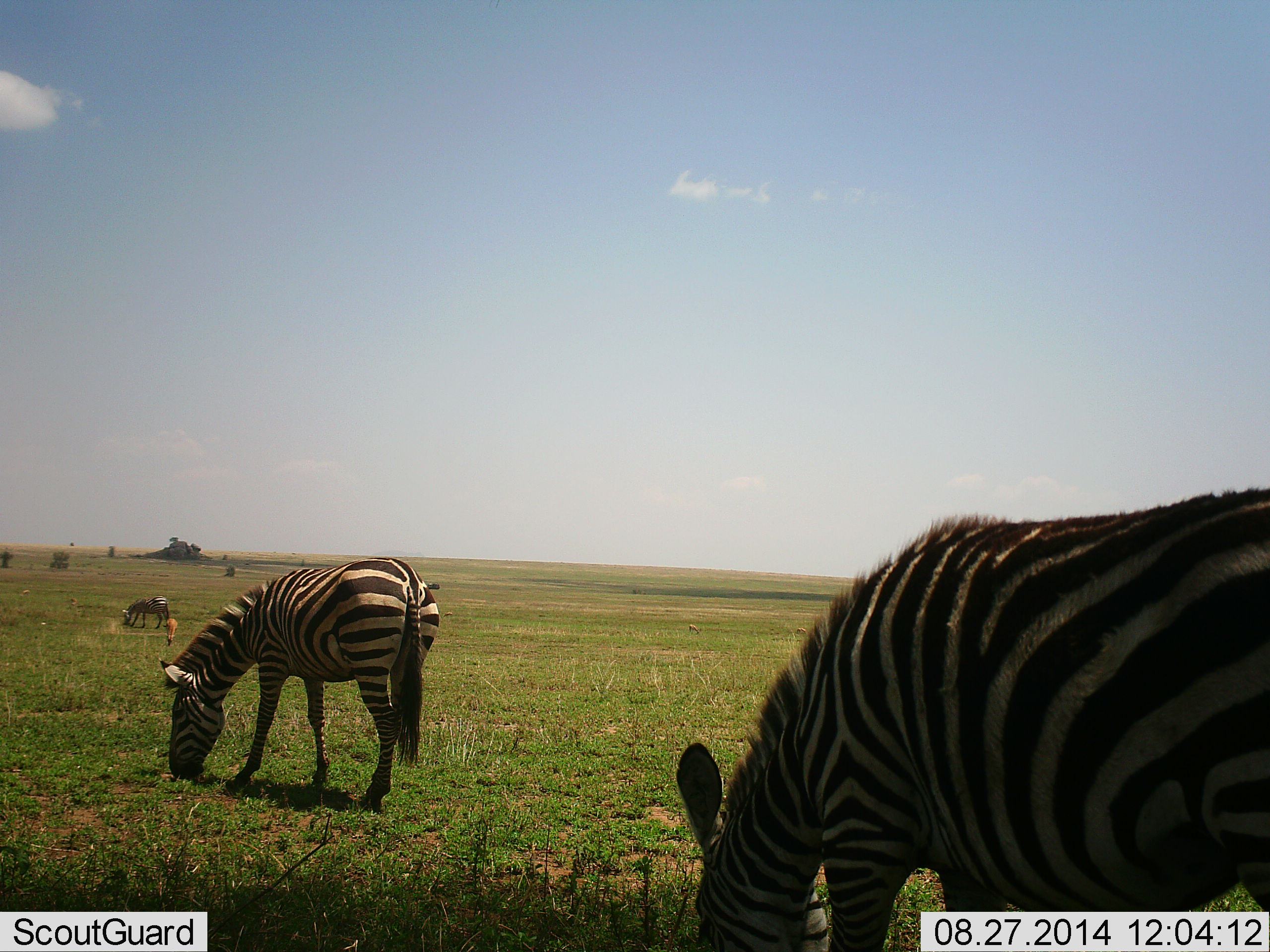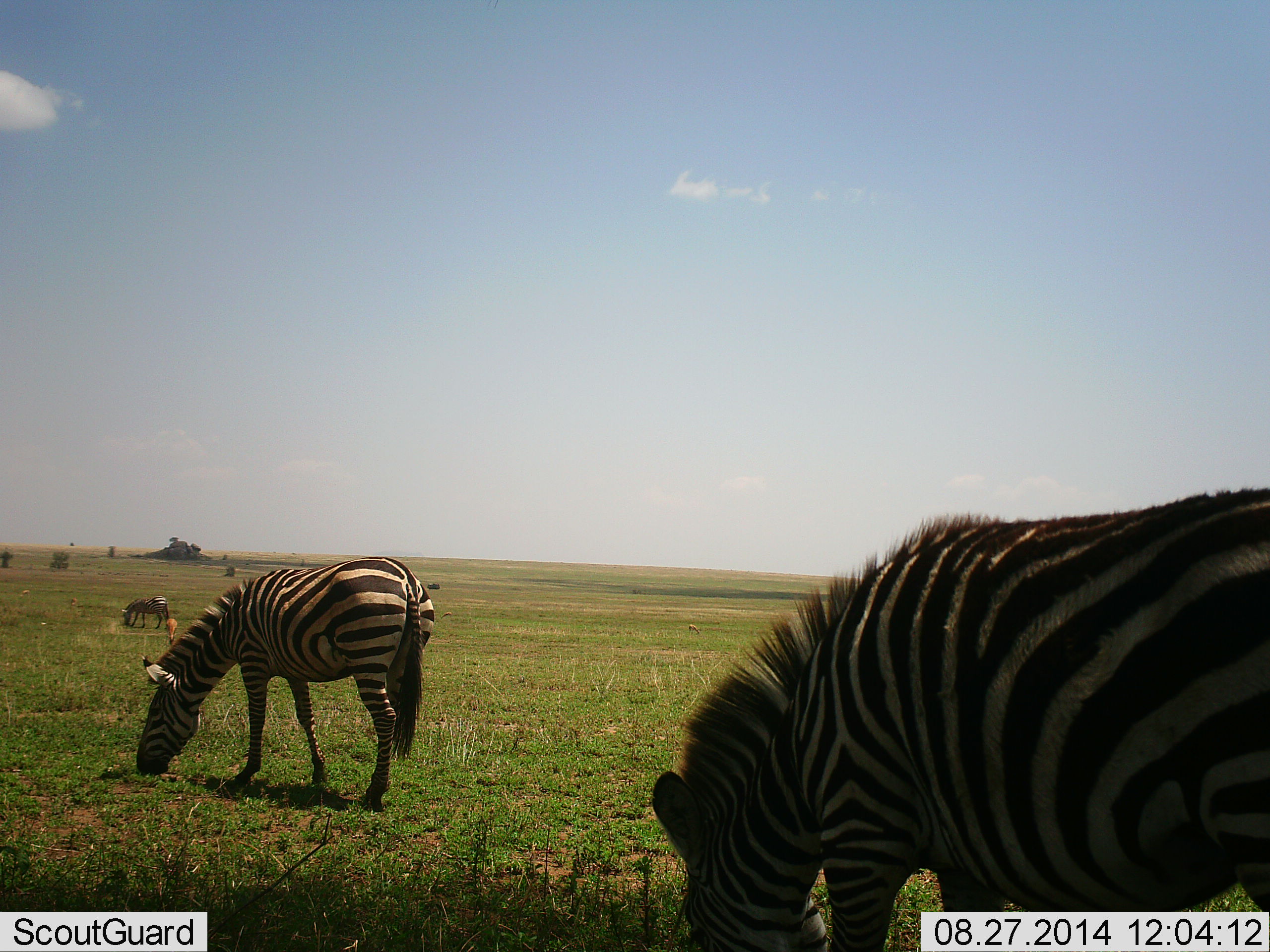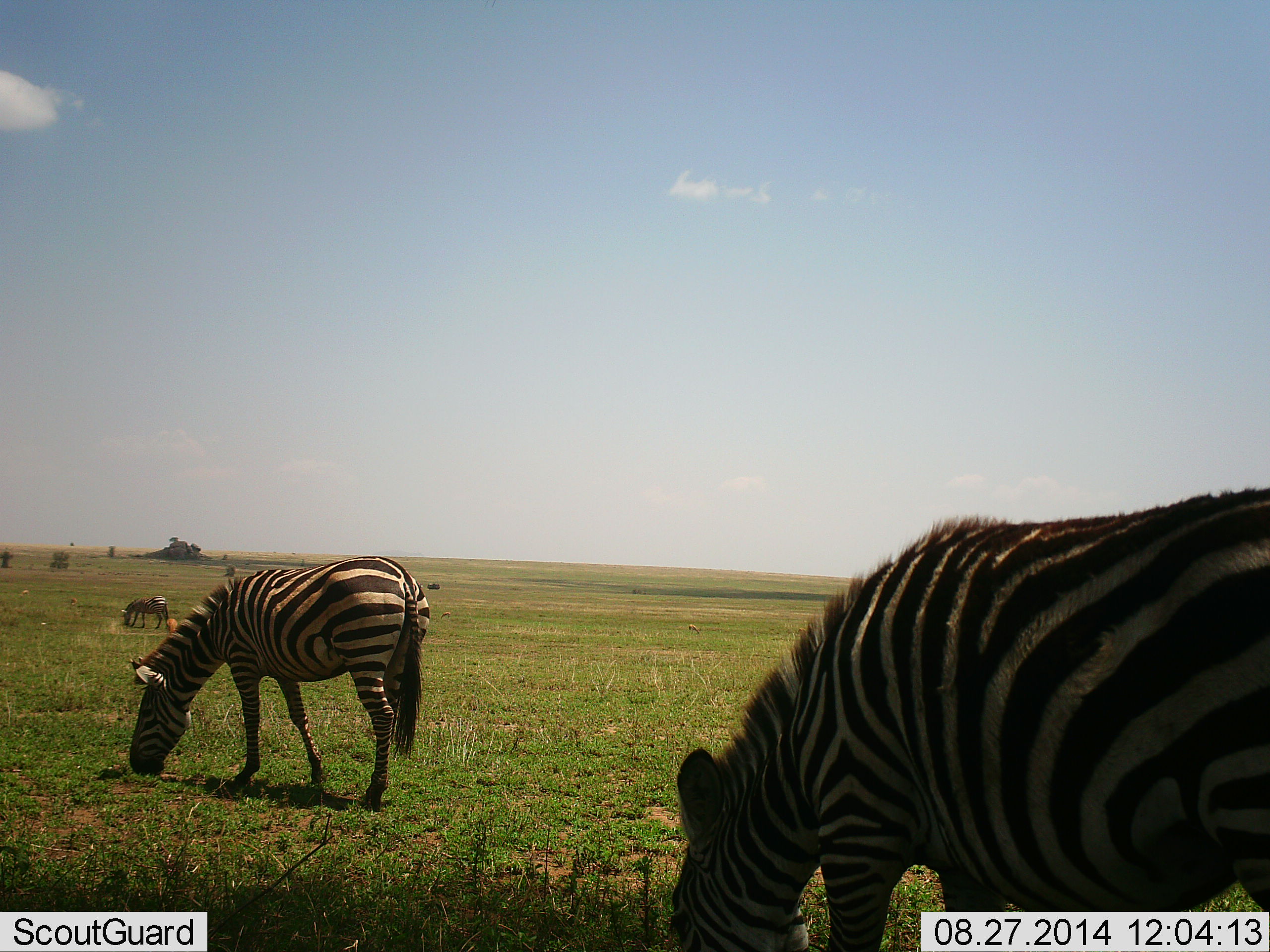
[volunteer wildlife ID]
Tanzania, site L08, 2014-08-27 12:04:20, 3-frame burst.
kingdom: Animalia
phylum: Chordata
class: Mammalia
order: Perissodactyla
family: Equidae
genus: Equus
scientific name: Equus quagga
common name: plains zebra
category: zebra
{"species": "zebra (plains zebra) (Equus quagga)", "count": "3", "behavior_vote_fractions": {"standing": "31%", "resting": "6%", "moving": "6%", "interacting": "6%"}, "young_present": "0%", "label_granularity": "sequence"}